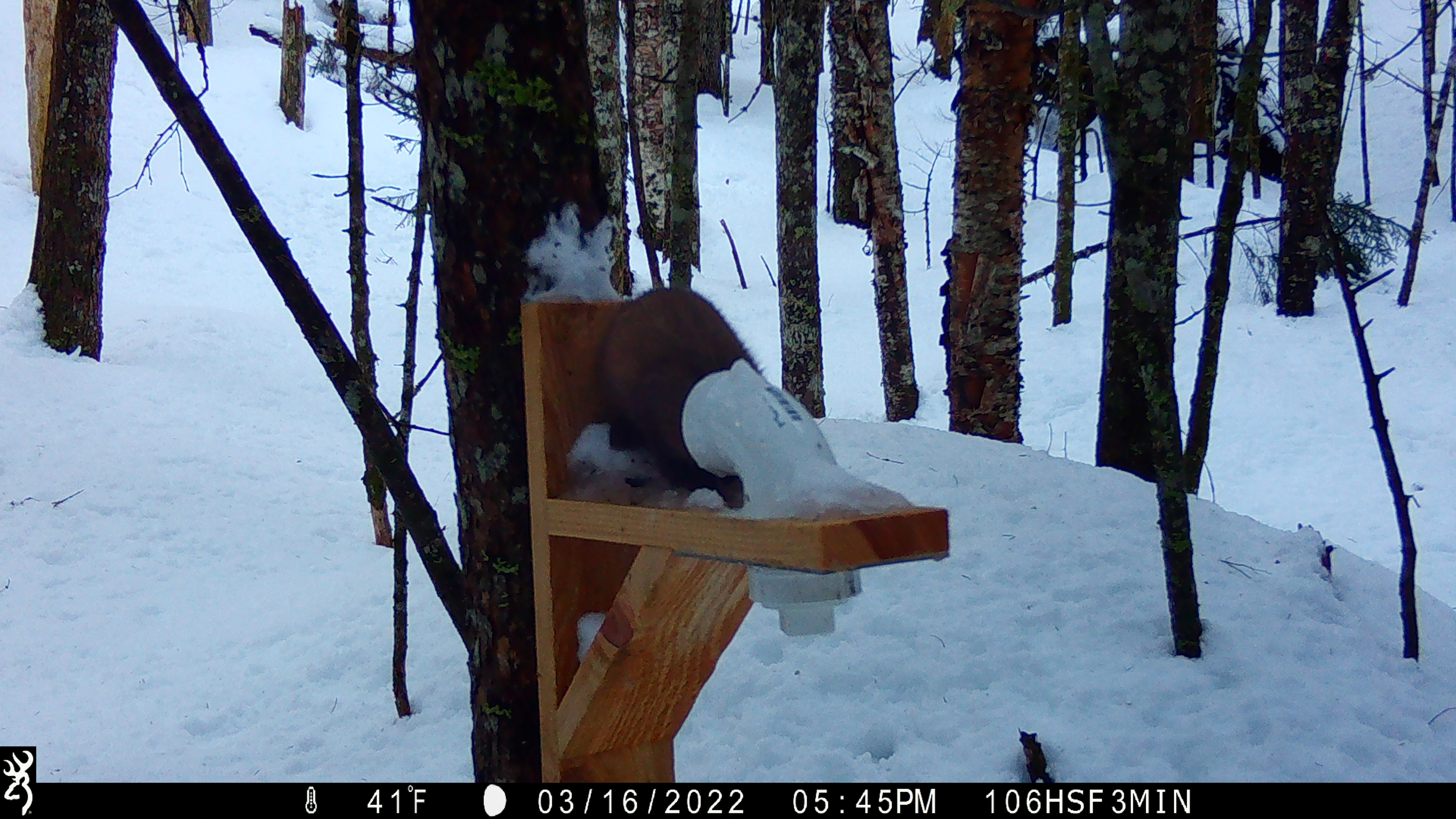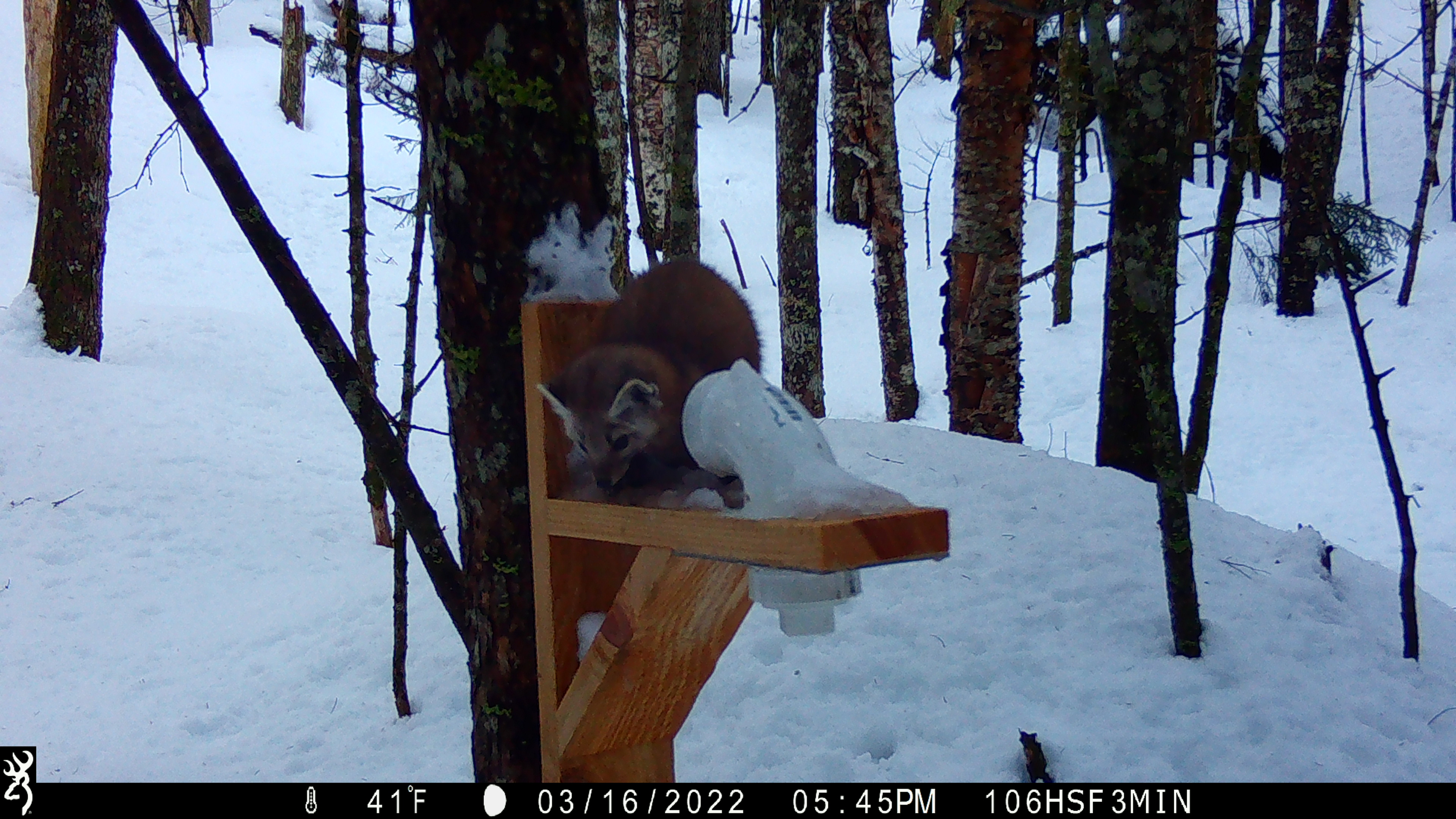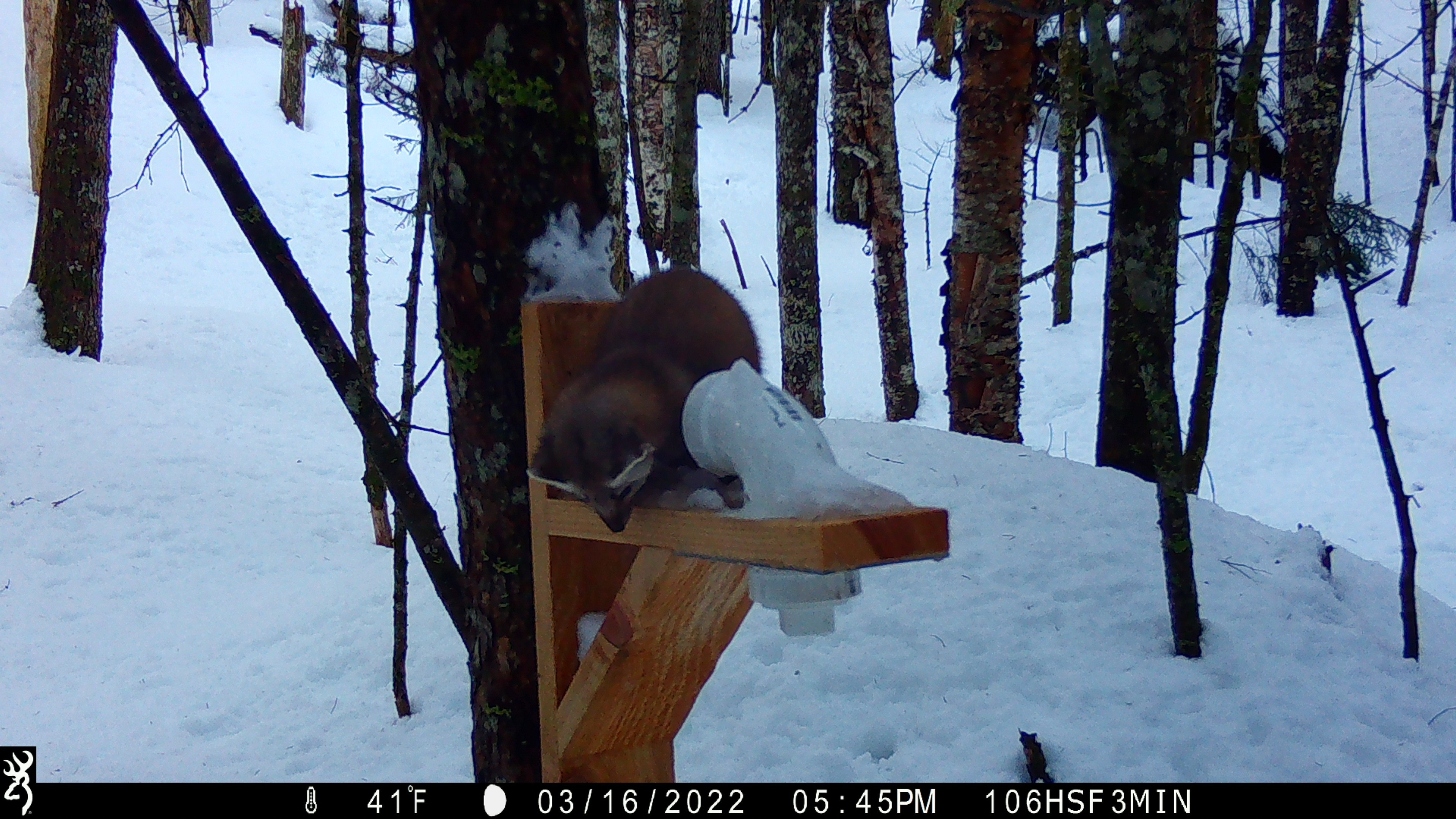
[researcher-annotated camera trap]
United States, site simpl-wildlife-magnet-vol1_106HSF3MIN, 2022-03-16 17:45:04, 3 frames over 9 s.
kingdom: Animalia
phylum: Chordata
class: Mammalia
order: Carnivora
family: Mustelidae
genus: Martes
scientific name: Martes americana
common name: american marten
American marten (Martes americana).